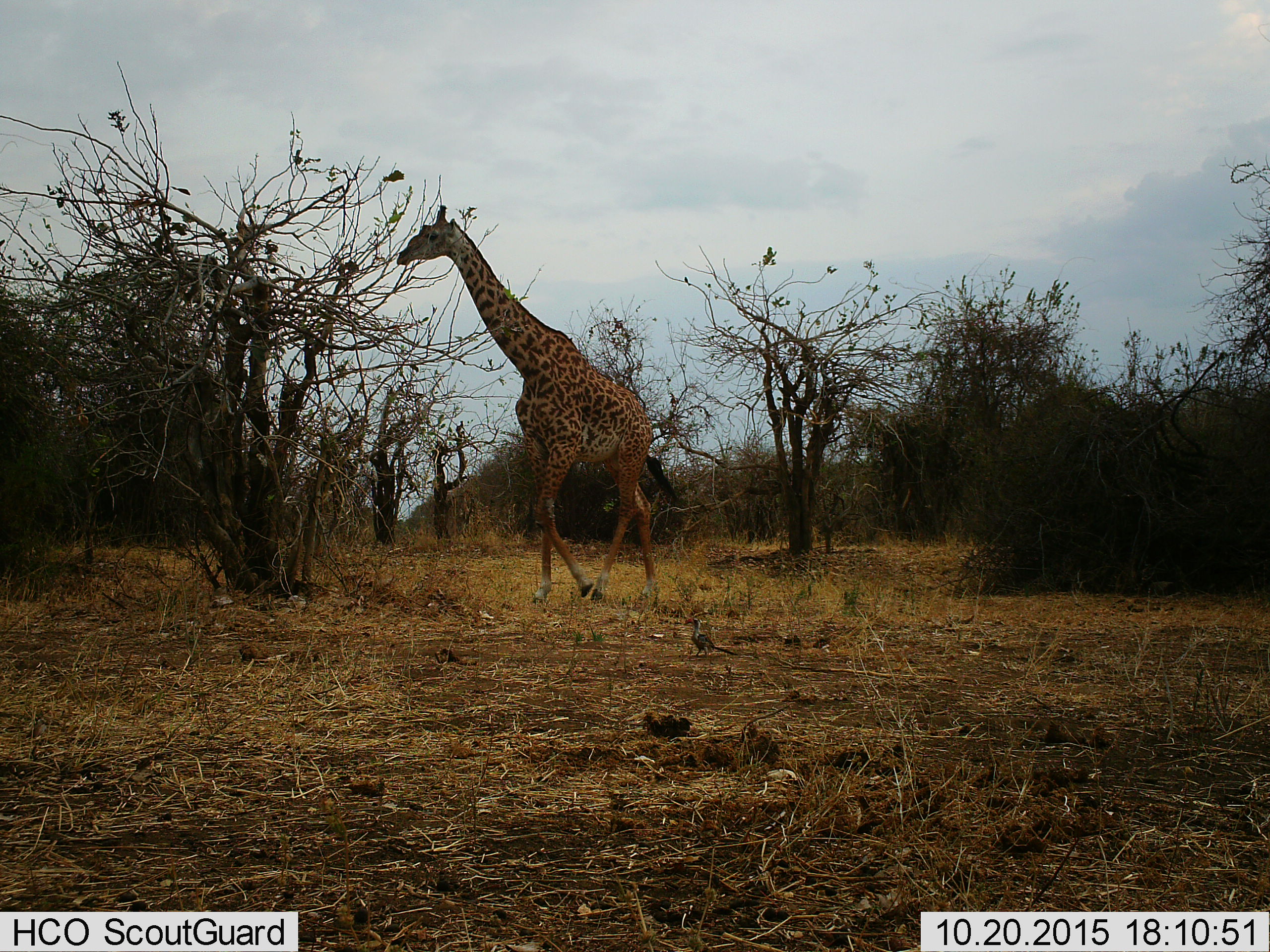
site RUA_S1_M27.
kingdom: Animalia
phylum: Chordata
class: Mammalia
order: Artiodactyla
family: Giraffidae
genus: Giraffa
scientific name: Giraffa camelopardalis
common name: giraffe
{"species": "giraffe (Giraffa camelopardalis)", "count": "1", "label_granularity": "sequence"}